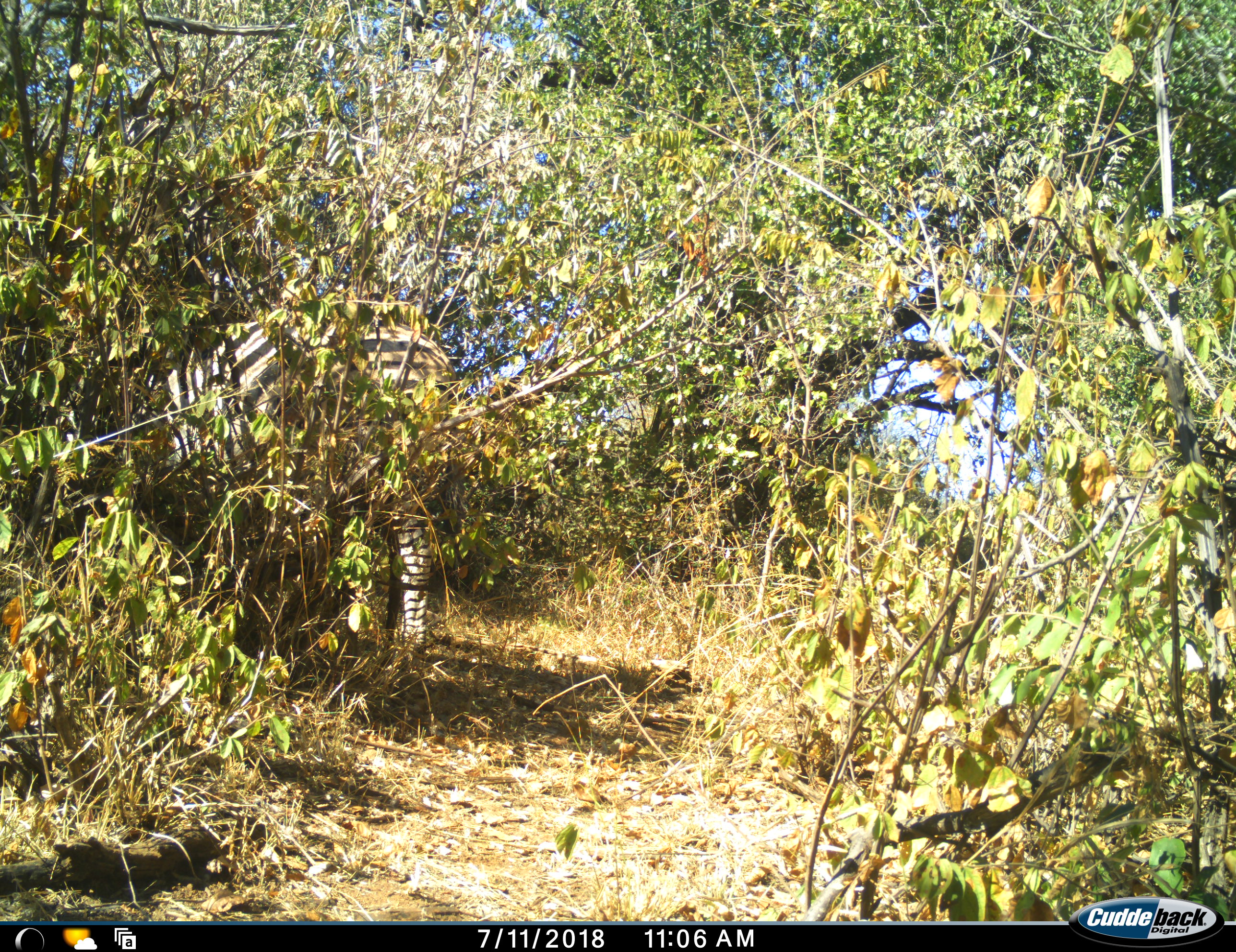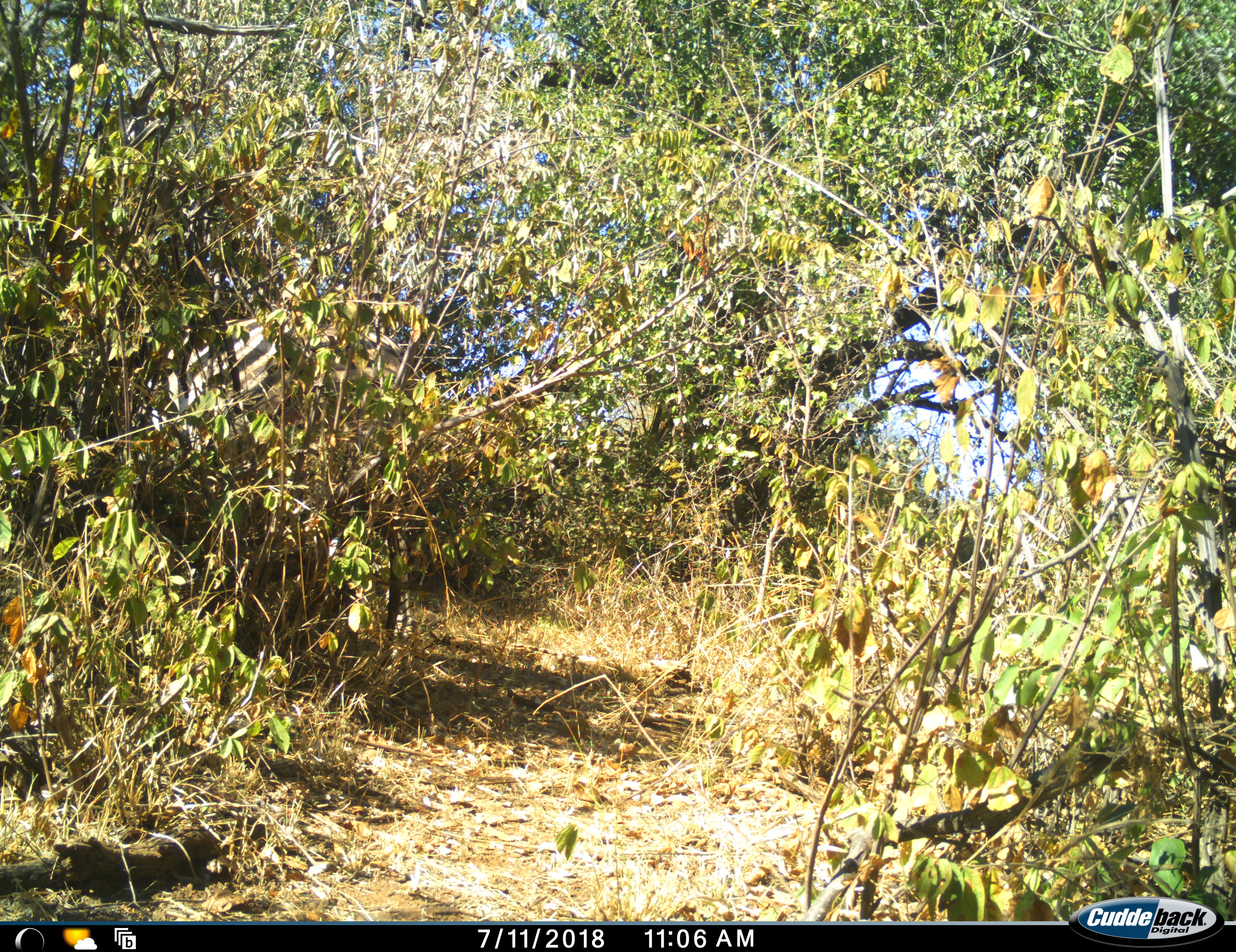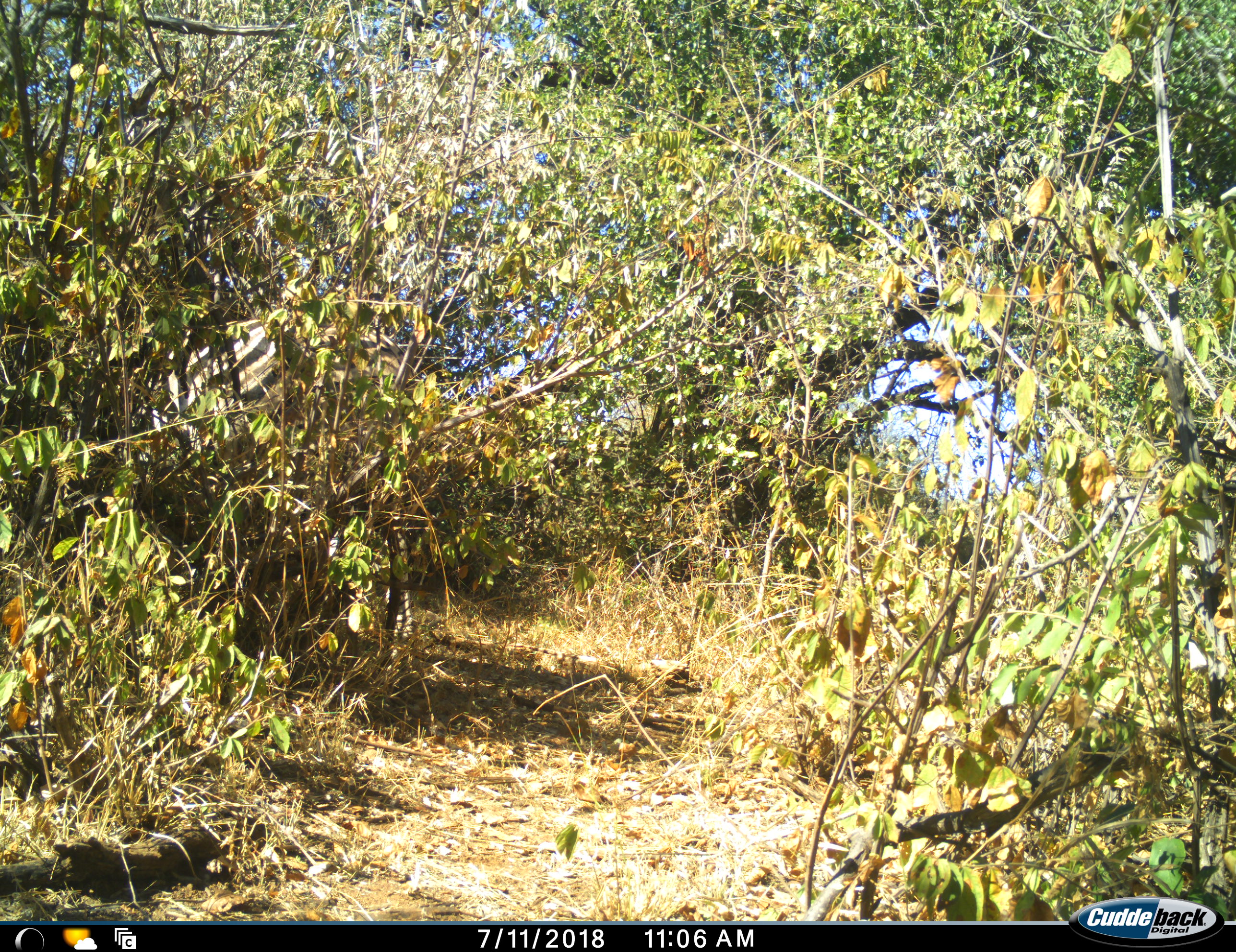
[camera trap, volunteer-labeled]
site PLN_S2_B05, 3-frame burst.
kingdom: Animalia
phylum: Chordata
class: Mammalia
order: Perissodactyla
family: Equidae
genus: Equus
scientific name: Equus quagga burchellii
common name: burchell's zebra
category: zebraburchells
Zebraburchells (burchell's zebra) (Equus quagga burchellii), count 1. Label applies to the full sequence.